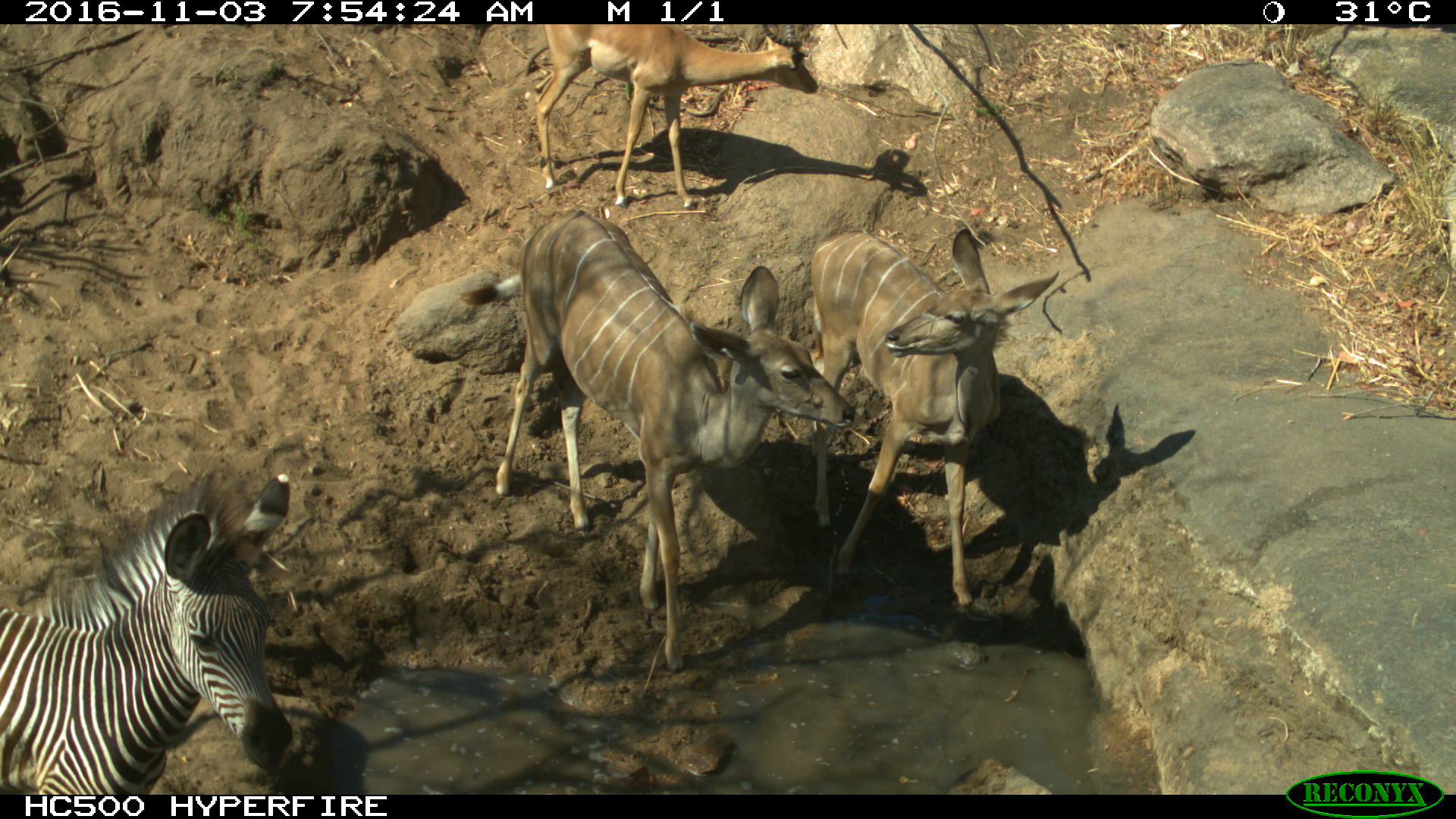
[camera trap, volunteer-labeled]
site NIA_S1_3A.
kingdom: Animalia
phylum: Chordata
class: Mammalia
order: Artiodactyla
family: Bovidae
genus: Aepyceros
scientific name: Aepyceros melampus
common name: impala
Impala (Aepyceros melampus), count 1. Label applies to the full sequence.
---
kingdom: Animalia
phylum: Chordata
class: Mammalia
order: Artiodactyla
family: Bovidae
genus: Tragelaphus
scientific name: Tragelaphus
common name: kudu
Kudu (Tragelaphus), count 2. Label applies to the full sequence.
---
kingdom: Animalia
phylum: Chordata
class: Mammalia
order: Perissodactyla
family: Equidae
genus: Equus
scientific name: Equus quagga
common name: plains zebra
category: zebraplains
Zebraplains (plains zebra) (Equus quagga), count 1. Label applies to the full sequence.